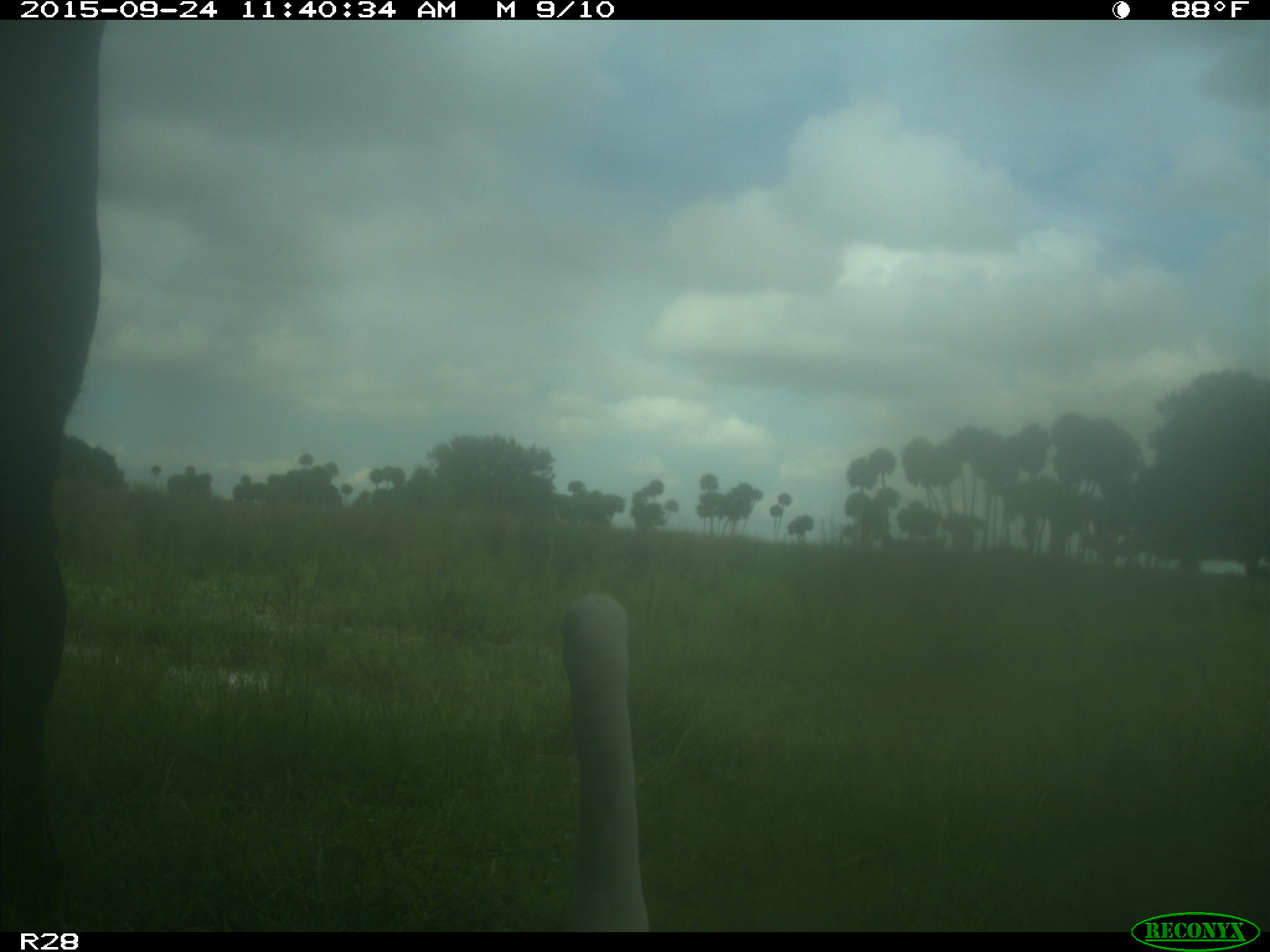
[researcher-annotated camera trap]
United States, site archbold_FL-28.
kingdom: Animalia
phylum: Chordata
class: Mammalia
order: Artiodactyla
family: Bovidae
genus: Bos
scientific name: Bos taurus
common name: domestic cow